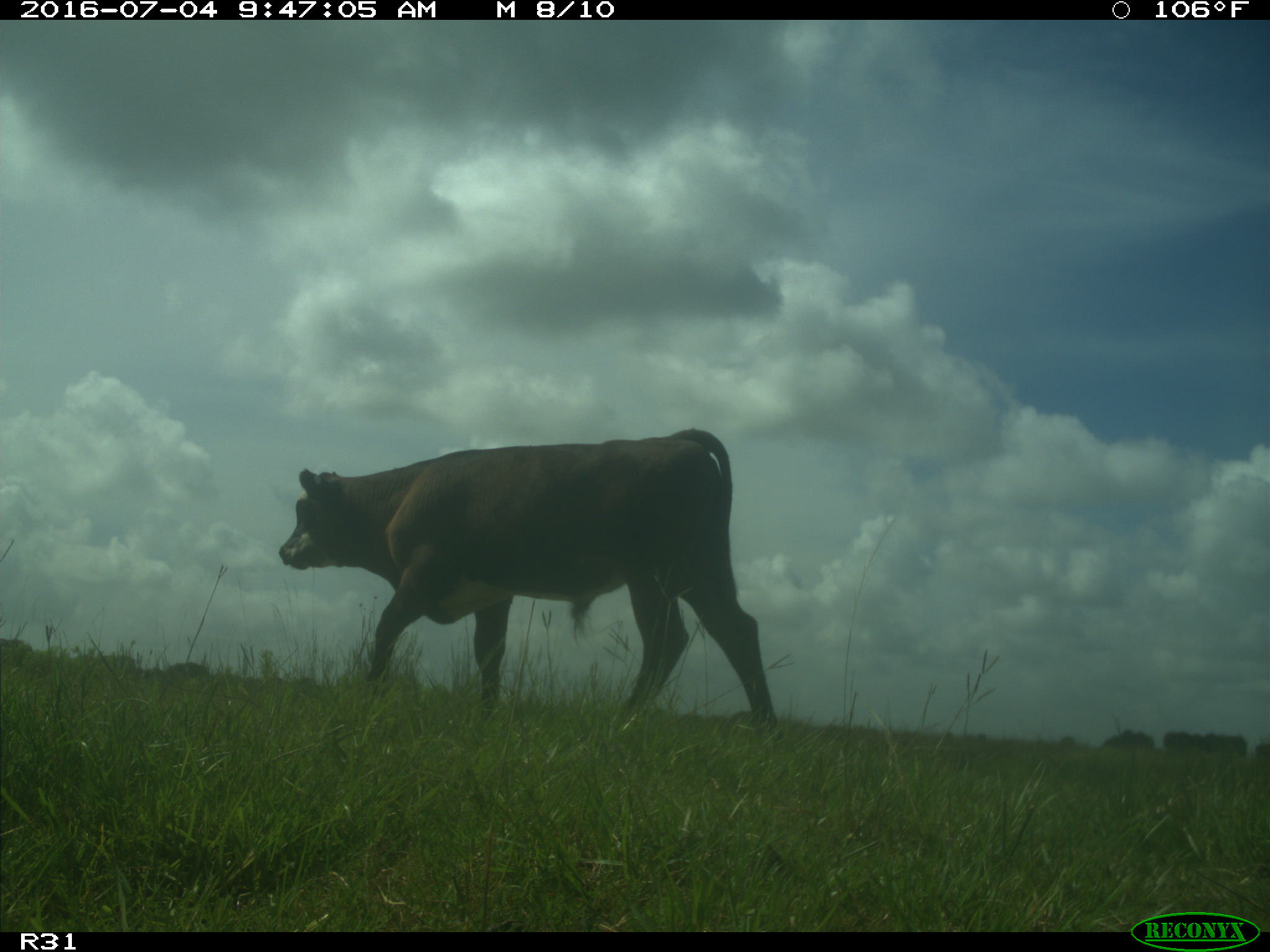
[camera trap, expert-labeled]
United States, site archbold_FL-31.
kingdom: Animalia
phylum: Chordata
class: Mammalia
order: Artiodactyla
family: Bovidae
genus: Bos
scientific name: Bos taurus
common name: domestic cow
Bos taurus (domestic cow).